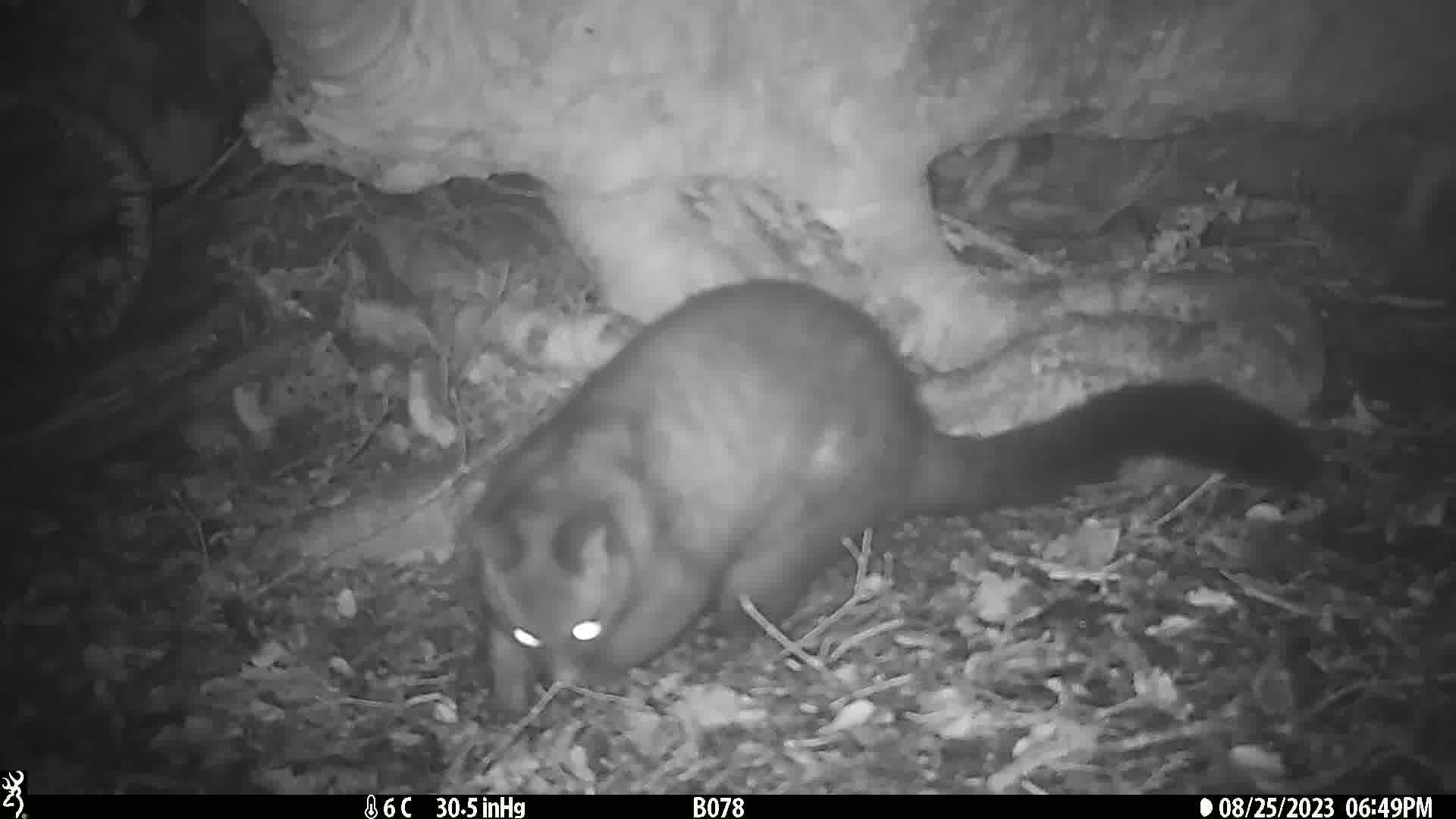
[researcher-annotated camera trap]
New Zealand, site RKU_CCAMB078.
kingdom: Animalia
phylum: Chordata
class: Mammalia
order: Diprotodontia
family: Phalangeridae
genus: Trichosurus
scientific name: Trichosurus vulpecula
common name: common brushtail possum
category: possum